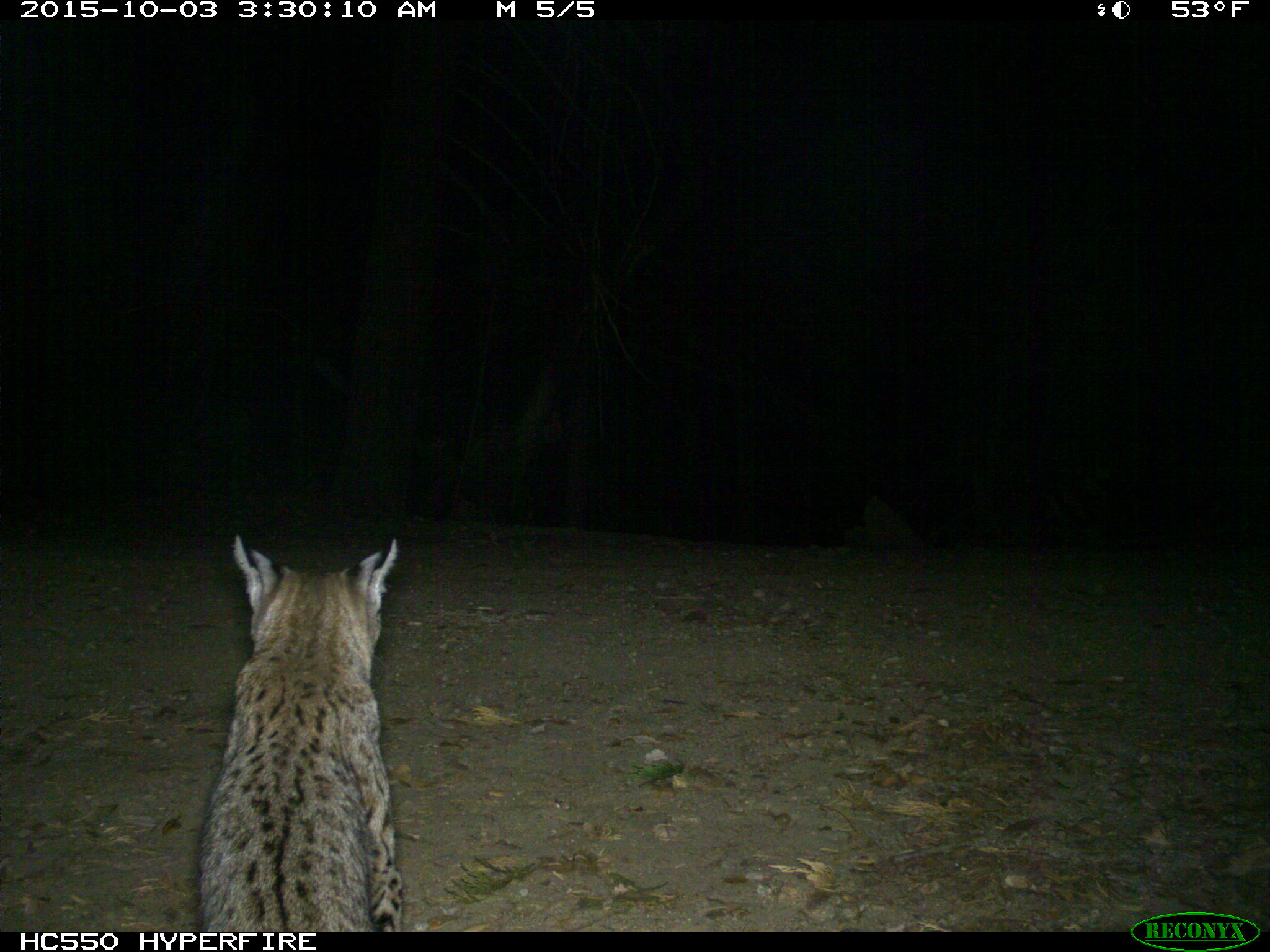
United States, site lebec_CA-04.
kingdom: Animalia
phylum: Chordata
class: Mammalia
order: Carnivora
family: Felidae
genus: Lynx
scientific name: Lynx rufus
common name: bobcat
Lynx rufus (bobcat).